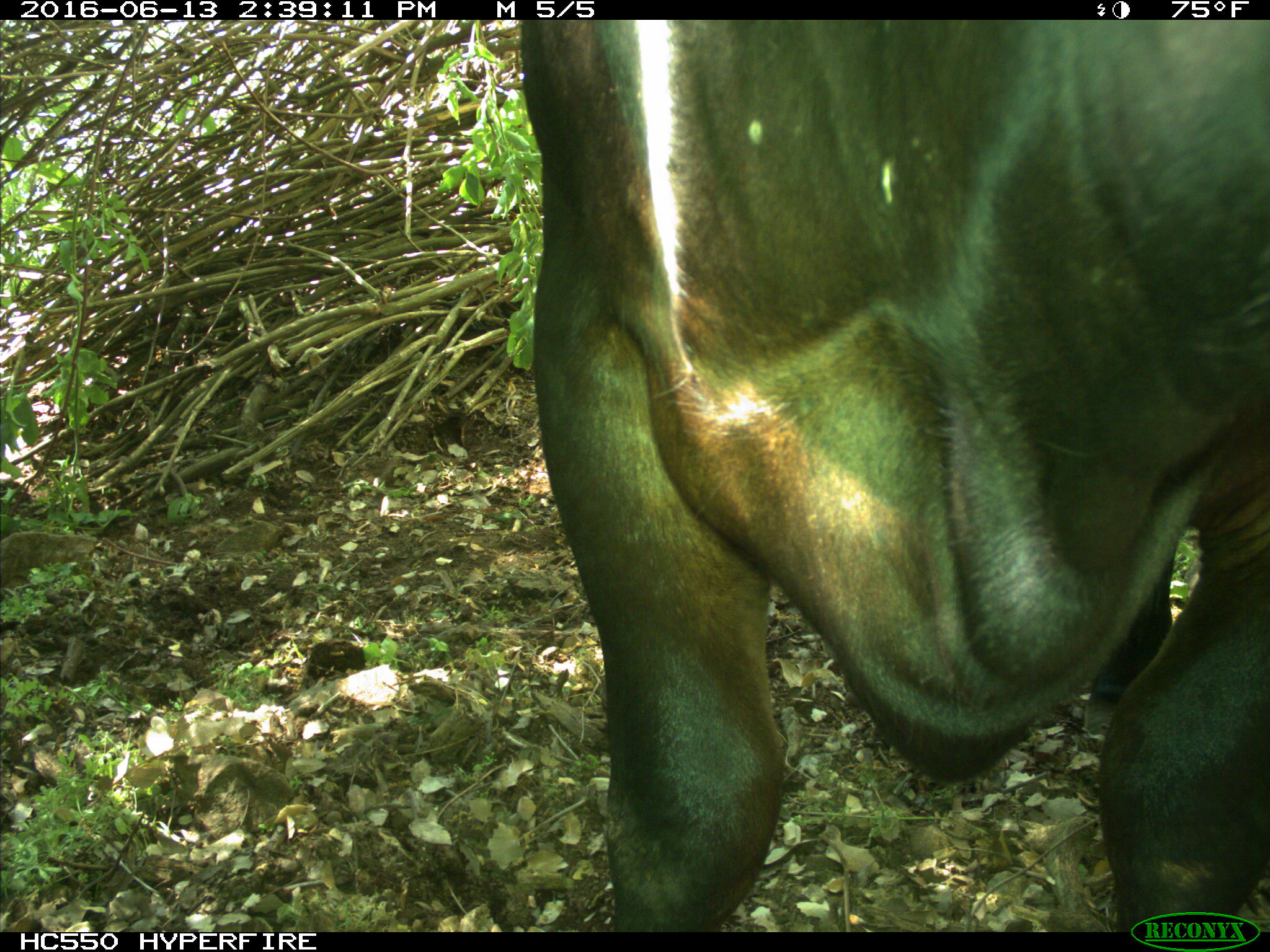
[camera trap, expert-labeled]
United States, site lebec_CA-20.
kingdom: Animalia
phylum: Chordata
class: Mammalia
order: Artiodactyla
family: Bovidae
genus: Bos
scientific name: Bos taurus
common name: domestic cow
Bos taurus (domestic cow).